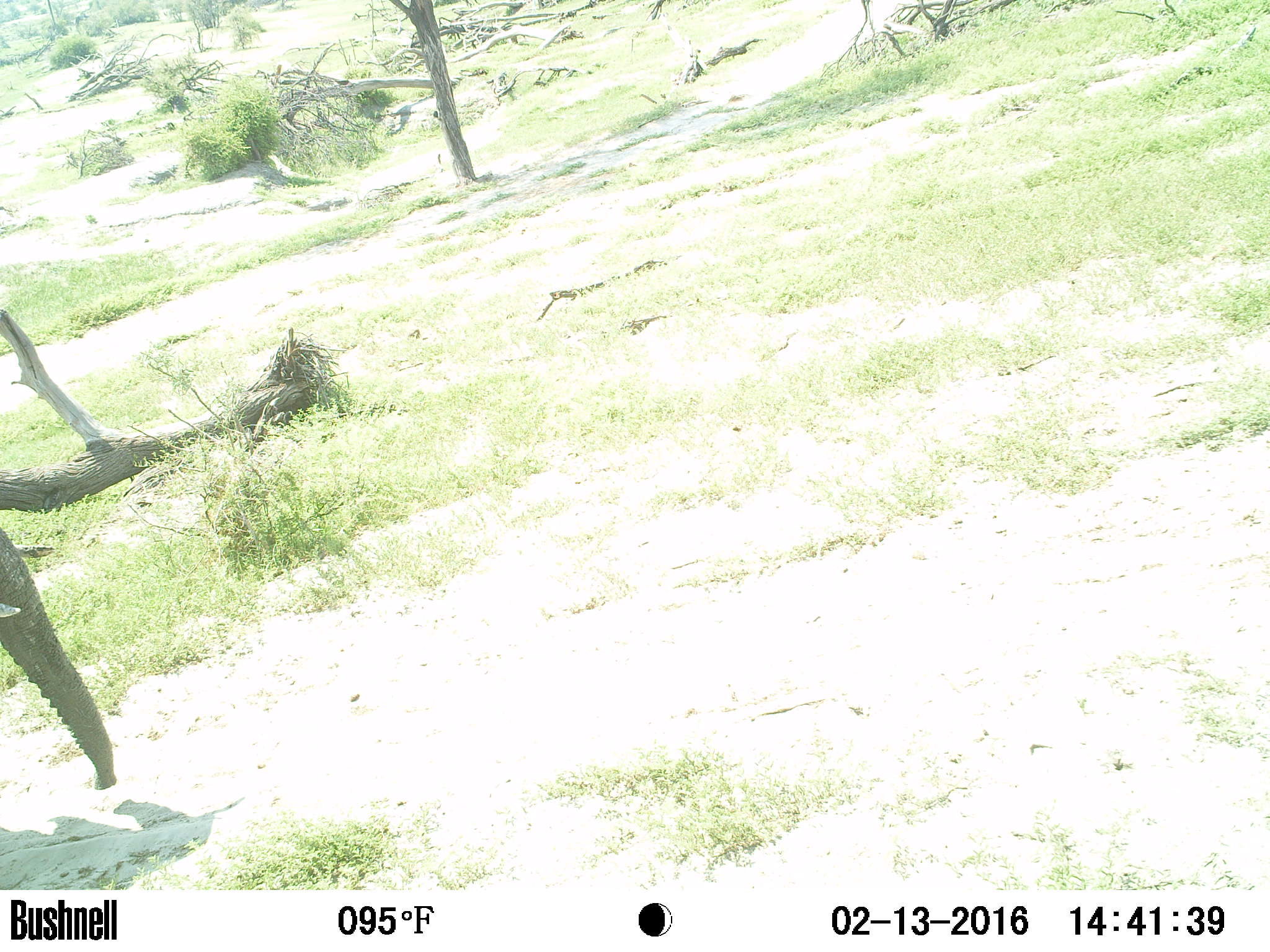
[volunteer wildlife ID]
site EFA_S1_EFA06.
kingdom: Animalia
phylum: Chordata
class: Mammalia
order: Proboscidea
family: Elephantidae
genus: Loxodonta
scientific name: Loxodonta africana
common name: african bush elephant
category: elephant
Elephant (african bush elephant) (Loxodonta africana), count 1. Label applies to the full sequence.